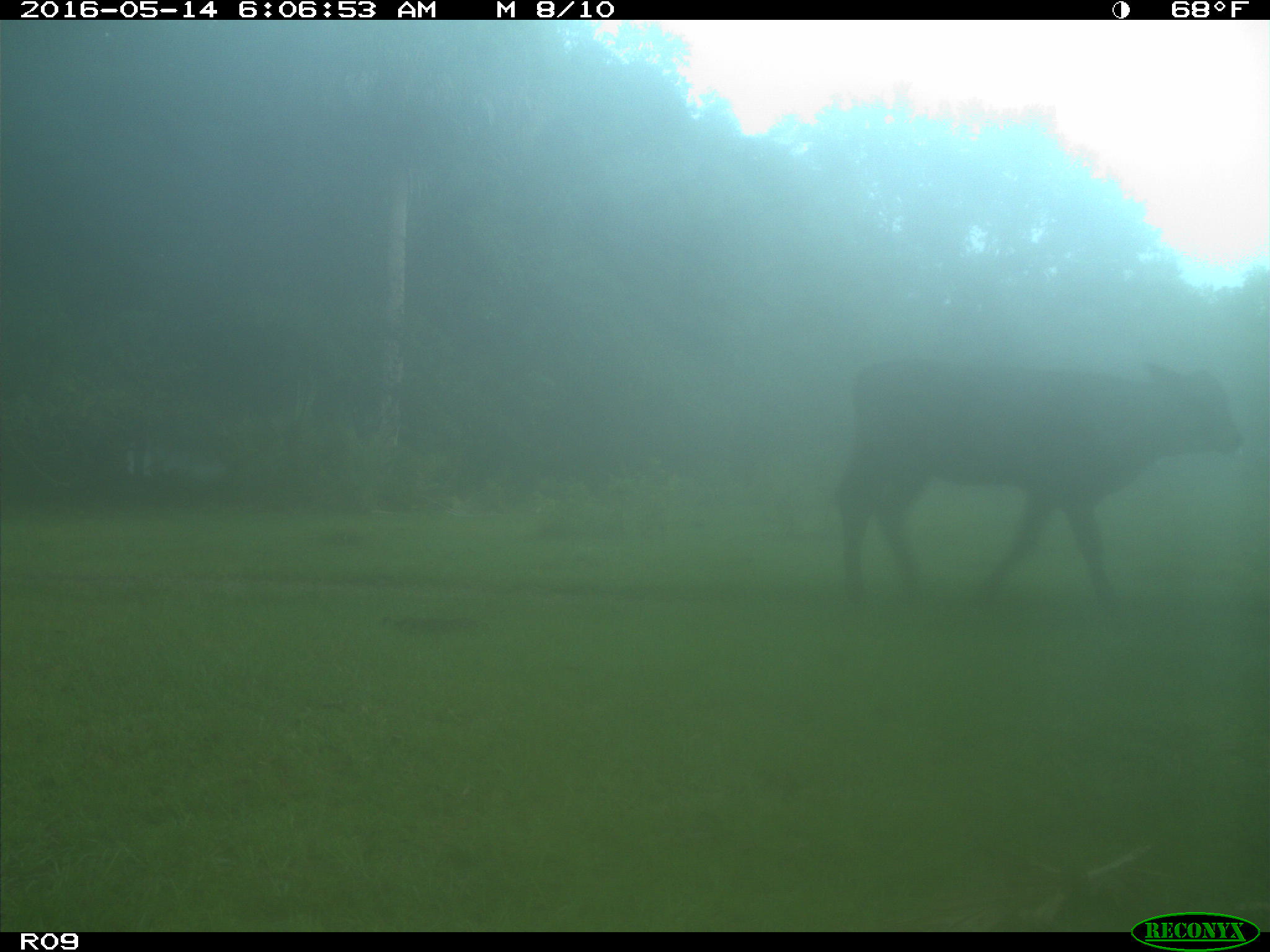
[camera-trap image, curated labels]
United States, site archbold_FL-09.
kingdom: Animalia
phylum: Chordata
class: Mammalia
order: Artiodactyla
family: Bovidae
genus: Bos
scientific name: Bos taurus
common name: domestic cow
Bos taurus (domestic cow).